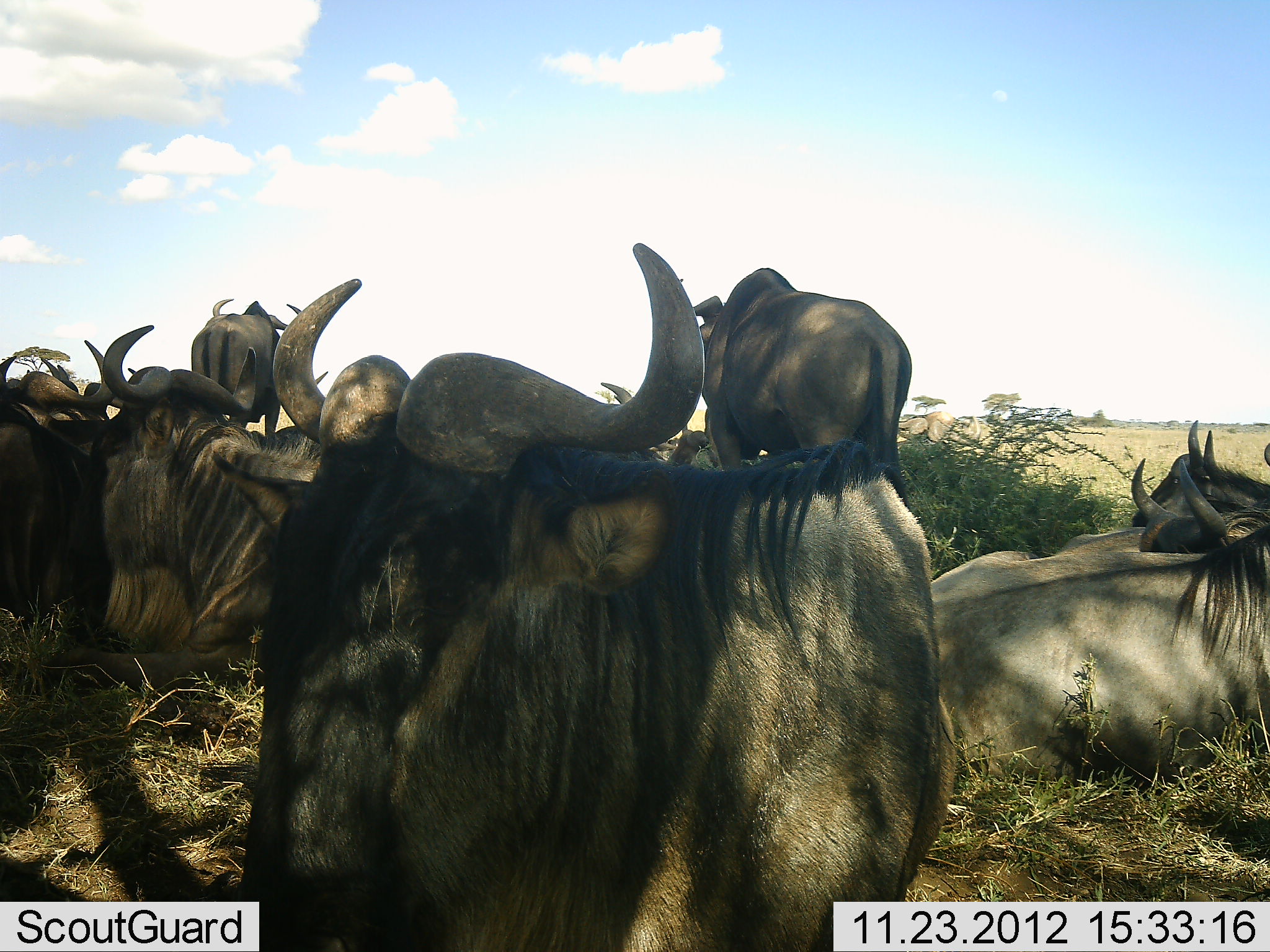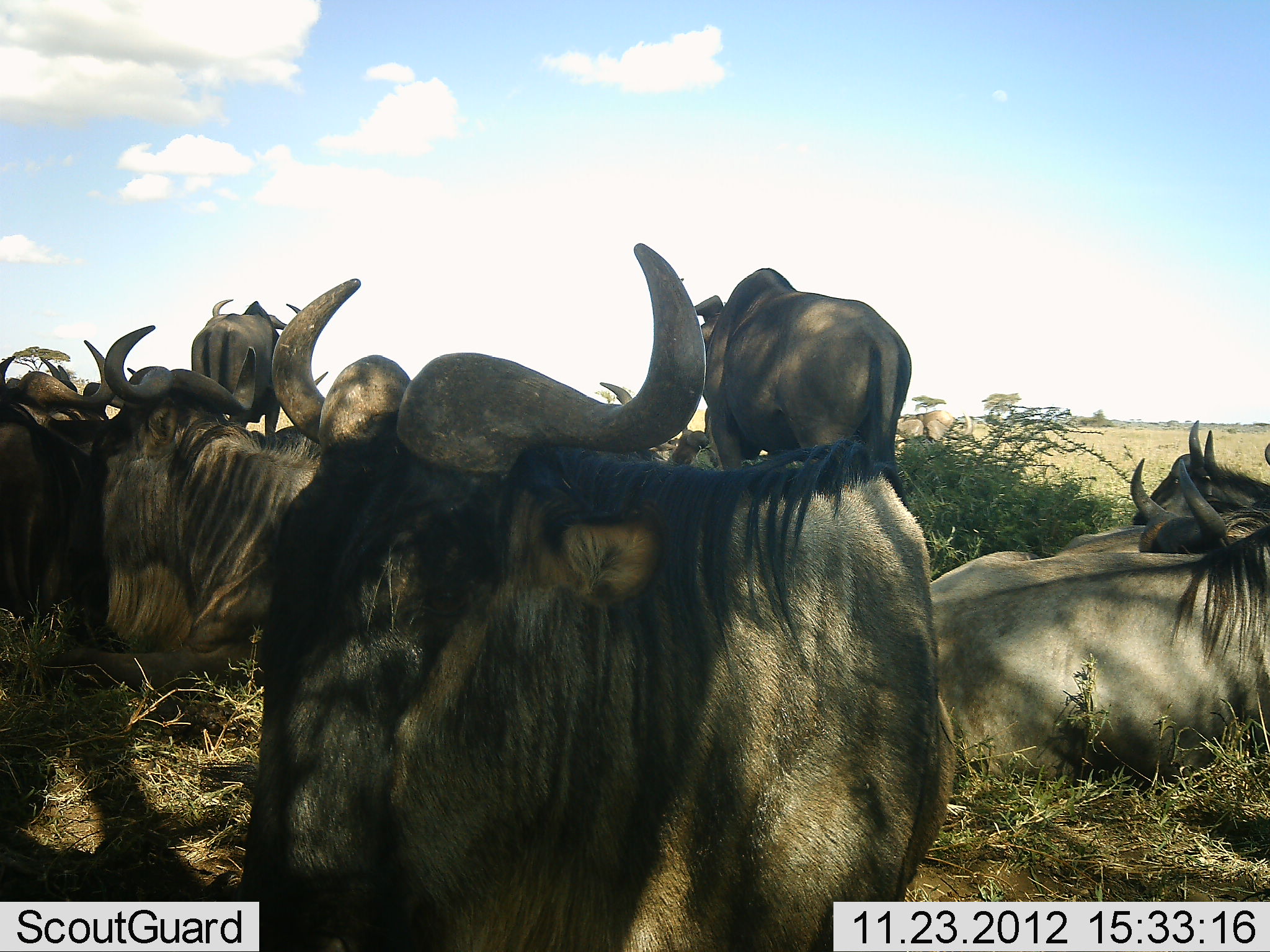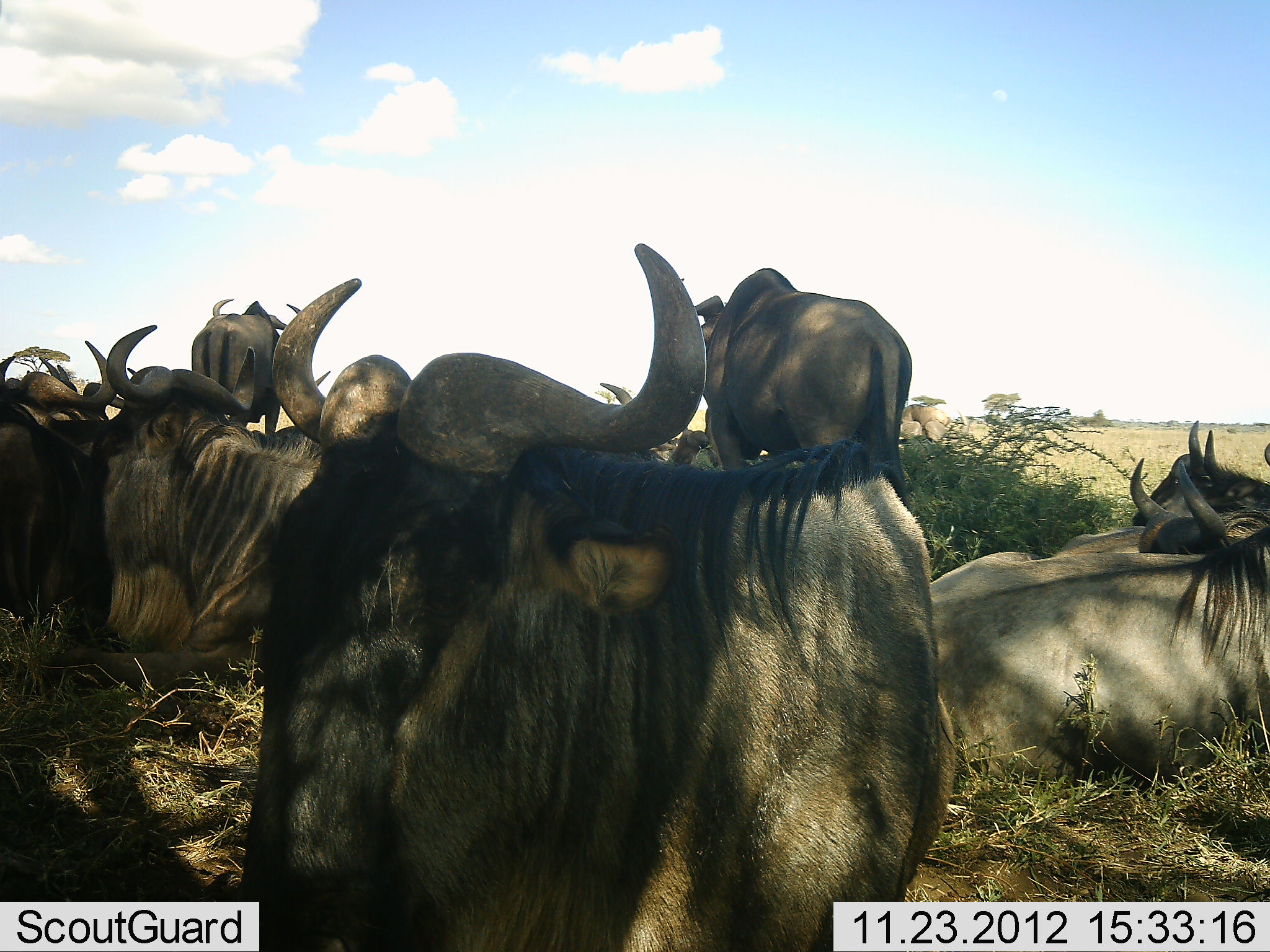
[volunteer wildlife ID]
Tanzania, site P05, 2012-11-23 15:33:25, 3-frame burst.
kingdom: Animalia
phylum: Chordata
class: Mammalia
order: Artiodactyla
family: Bovidae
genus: Connochaetes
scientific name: Connochaetes taurinus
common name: blue wildebeest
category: wildebeest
Wildebeest (blue wildebeest) (Connochaetes taurinus), count 9. Behavior (volunteer vote fractions): standing 70%, resting 90%, moving 0%, interacting 0%. Young present (vote fraction): 0%. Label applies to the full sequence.